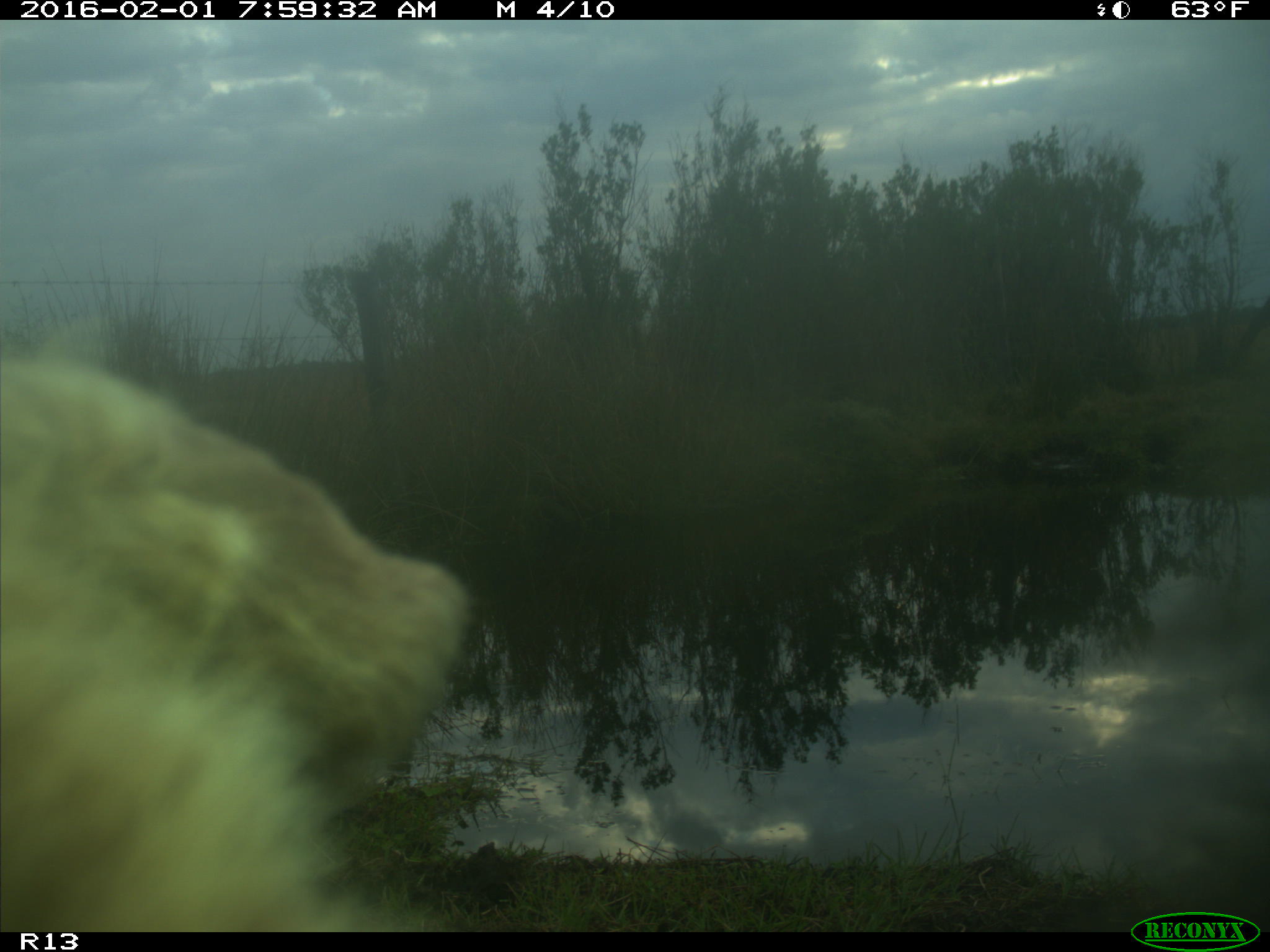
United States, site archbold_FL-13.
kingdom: Animalia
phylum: Chordata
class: Mammalia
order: Artiodactyla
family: Bovidae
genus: Bos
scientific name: Bos taurus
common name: domestic cow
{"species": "Bos taurus (domestic cow)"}